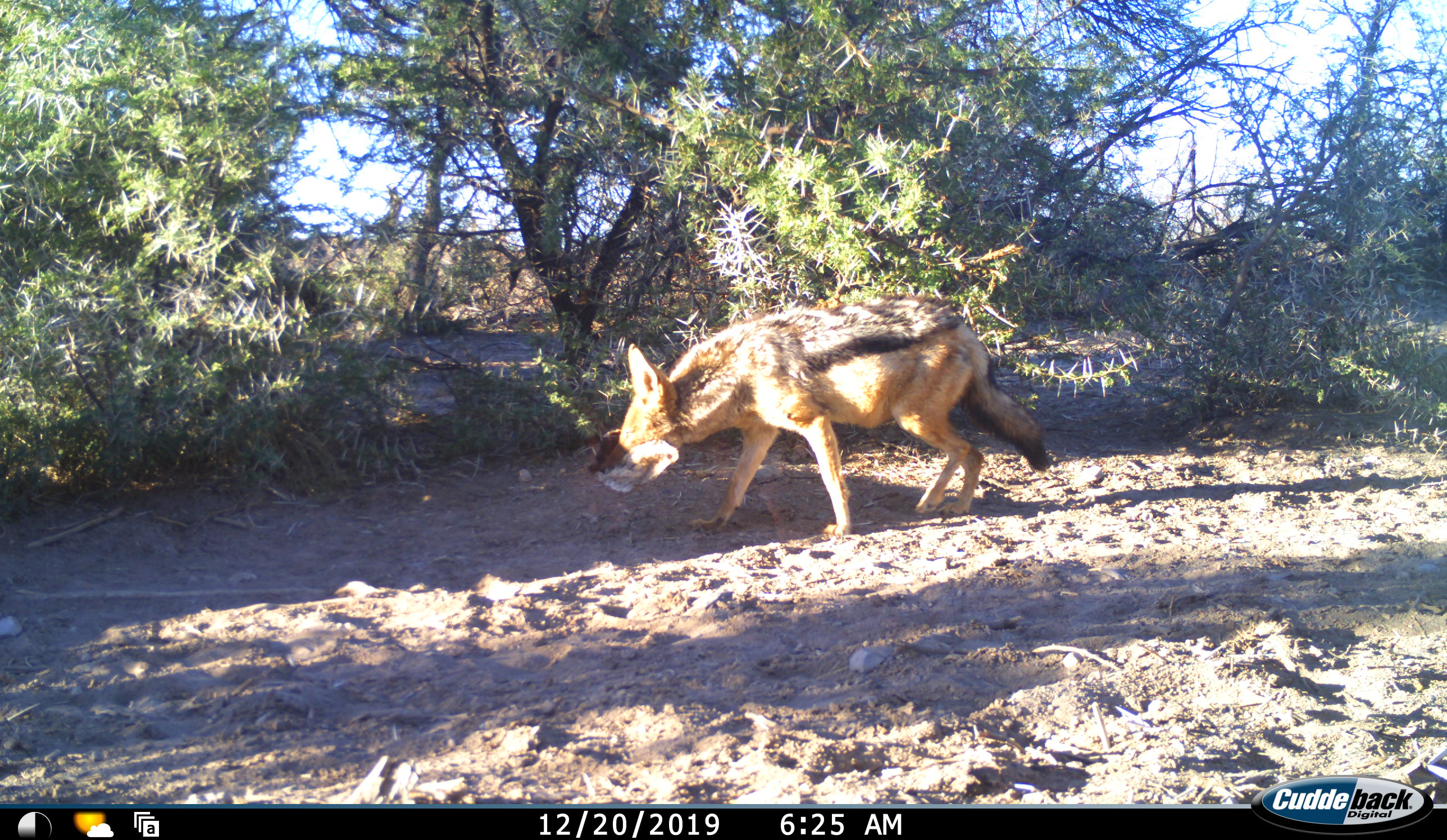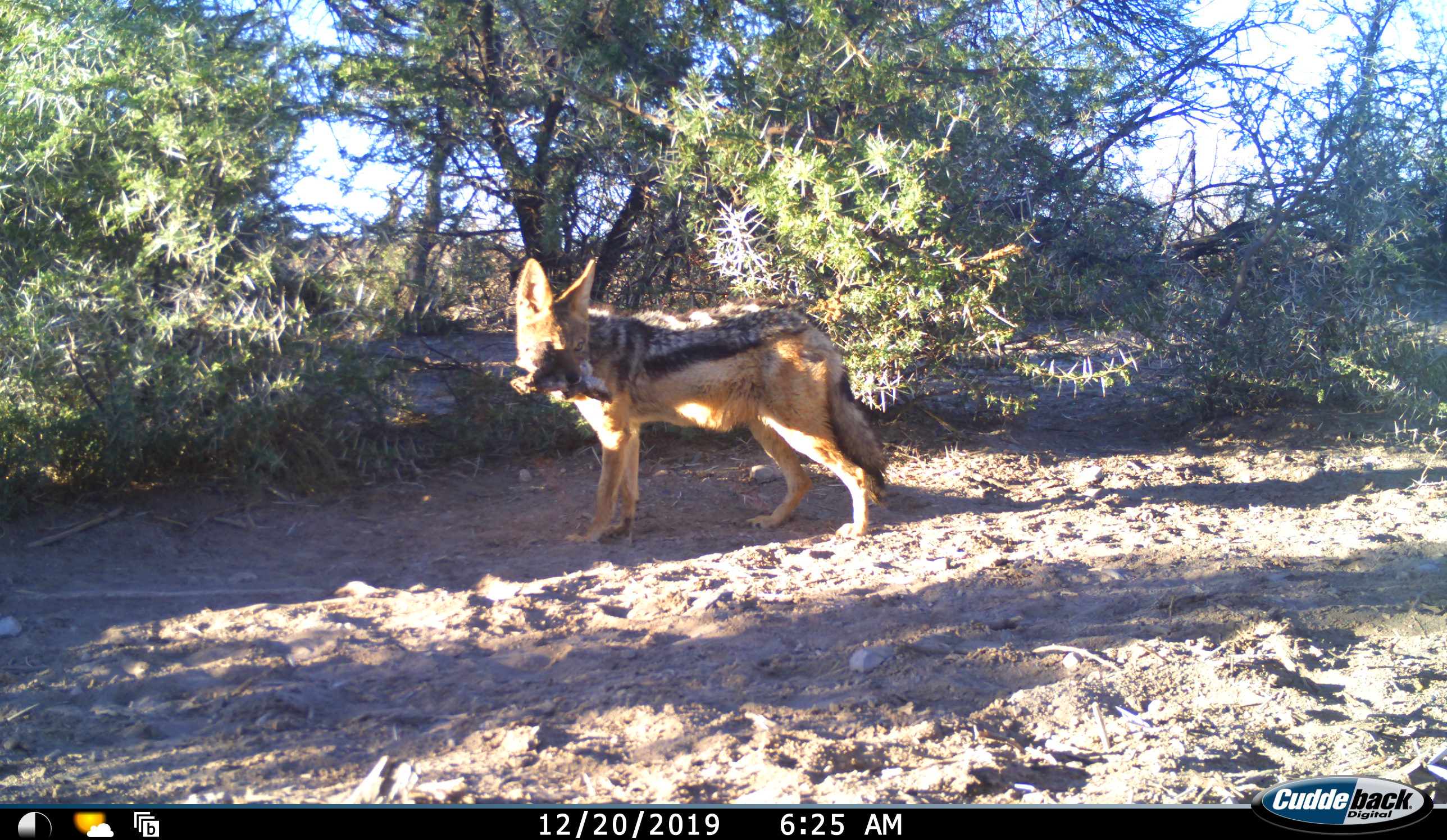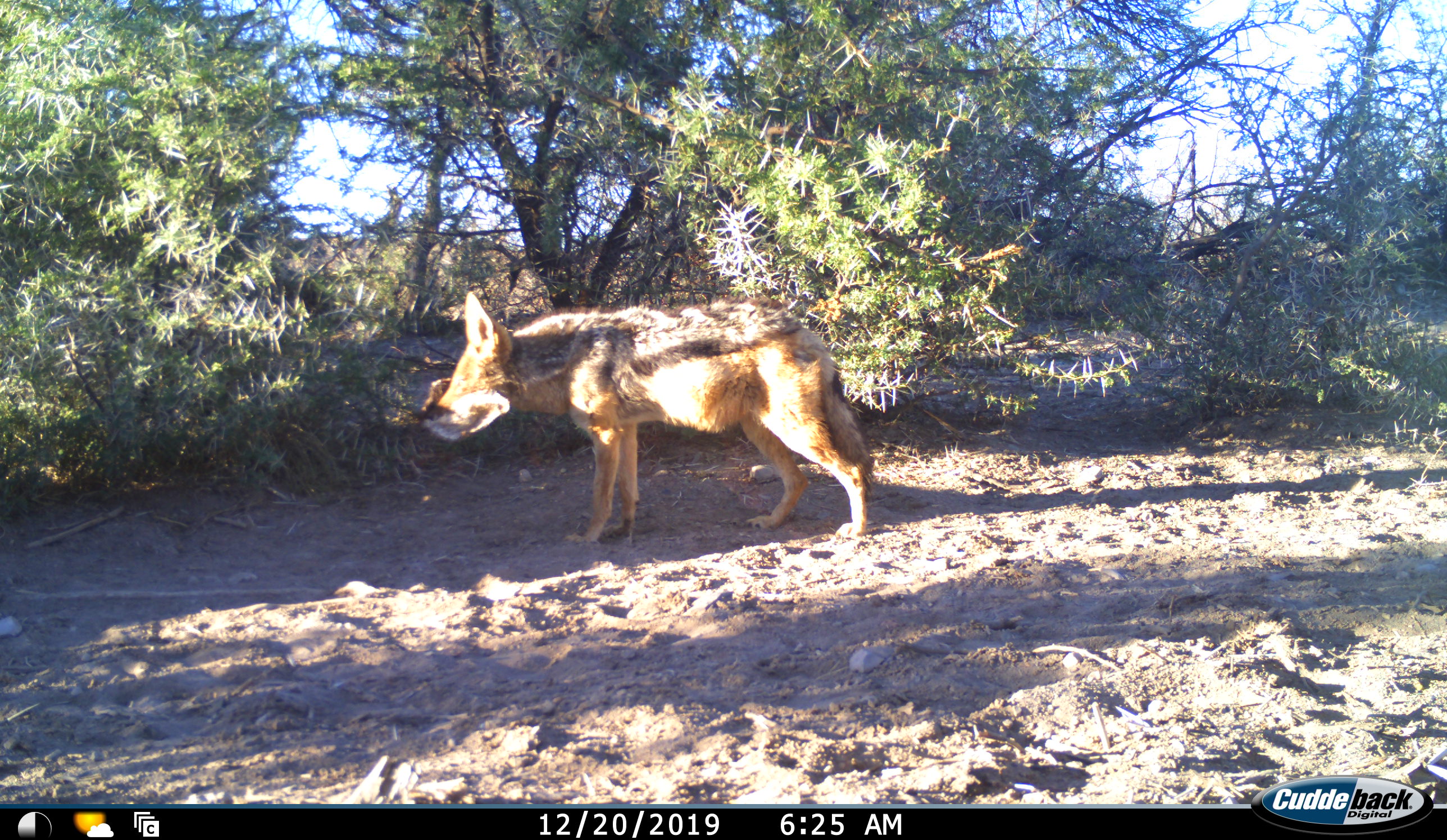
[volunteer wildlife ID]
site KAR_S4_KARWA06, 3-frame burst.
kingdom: Animalia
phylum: Chordata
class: Mammalia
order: Carnivora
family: Canidae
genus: Lupulella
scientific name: Lupulella mesomelas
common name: black-backed jackal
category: jackalblackbacked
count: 1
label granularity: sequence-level